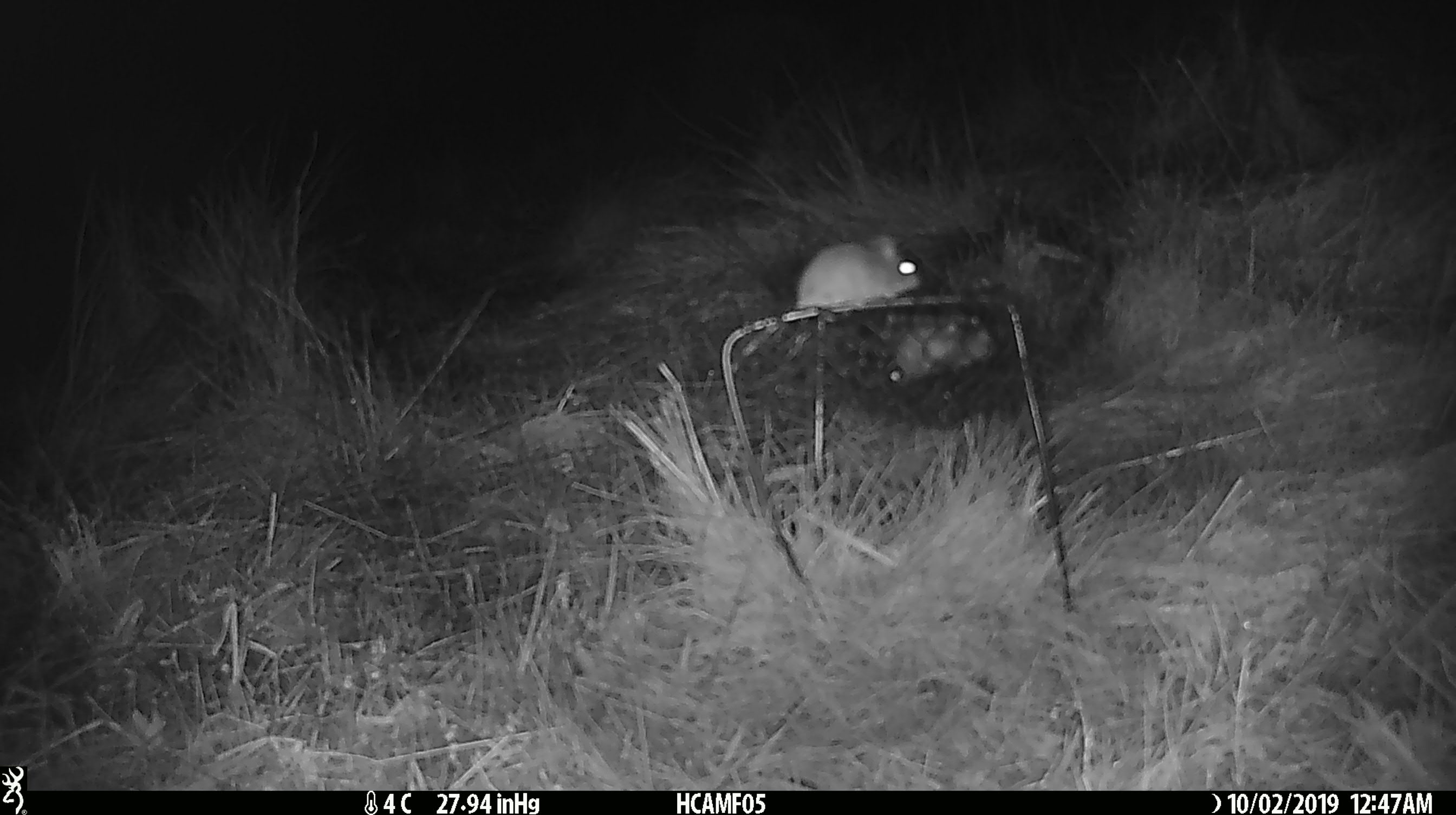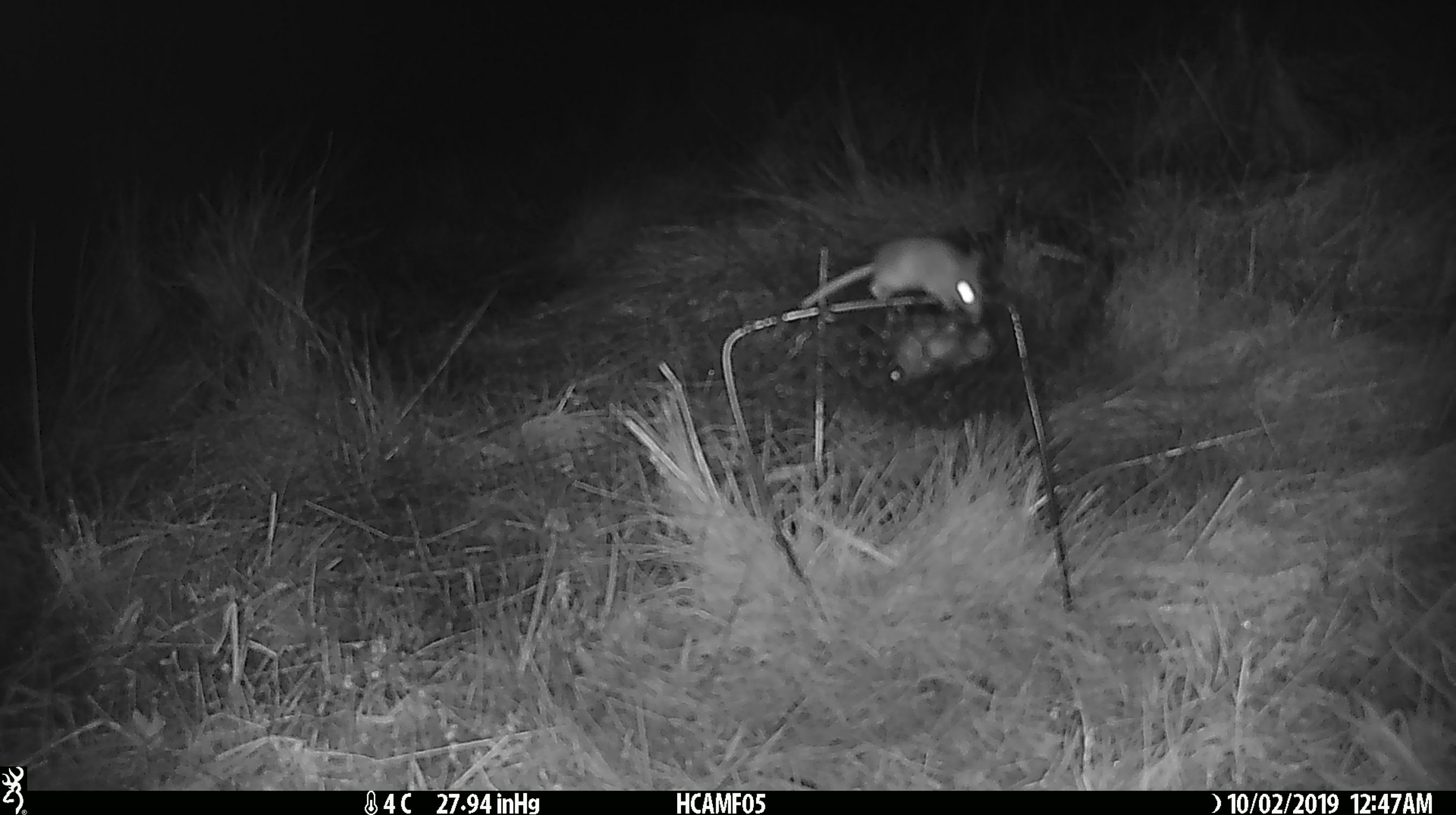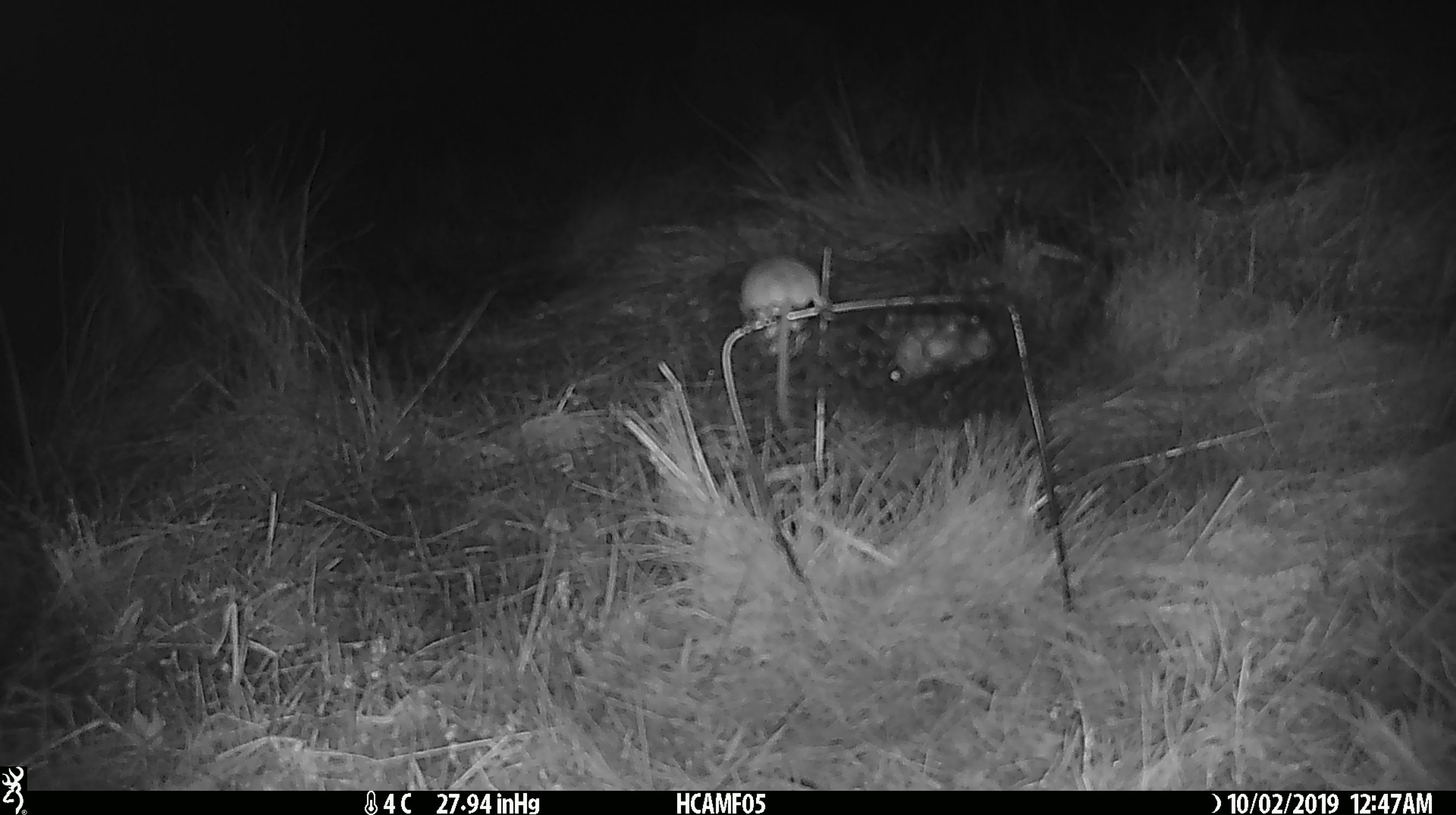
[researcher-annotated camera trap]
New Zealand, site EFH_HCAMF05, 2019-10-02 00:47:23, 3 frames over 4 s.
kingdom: Animalia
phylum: Chordata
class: Mammalia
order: Rodentia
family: Muridae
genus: Mus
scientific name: Mus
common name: mouse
Mouse (Mus).